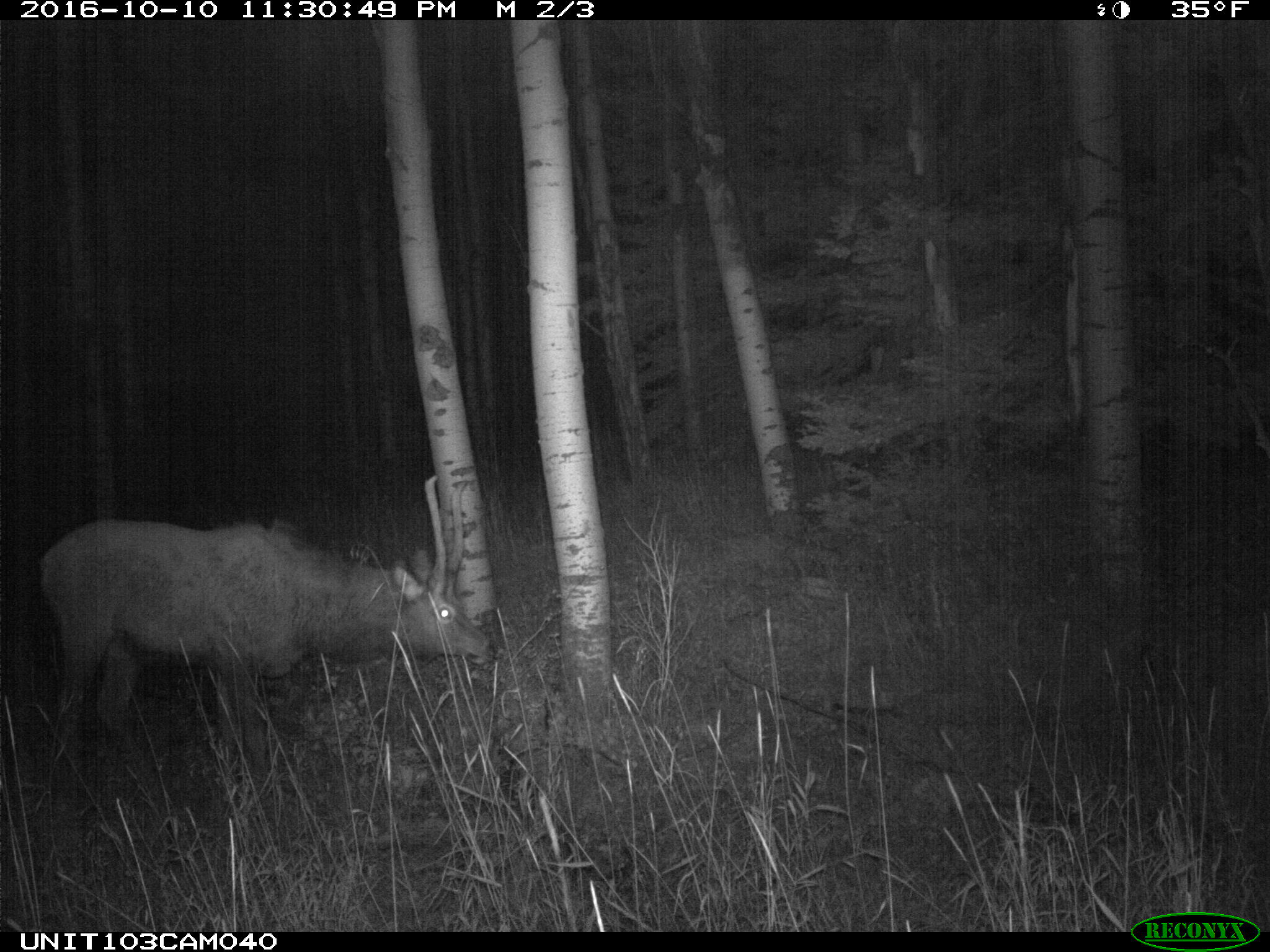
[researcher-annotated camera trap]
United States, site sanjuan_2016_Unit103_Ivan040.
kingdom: Animalia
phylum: Chordata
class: Mammalia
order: Artiodactyla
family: Cervidae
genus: Cervus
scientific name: Cervus elaphus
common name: red deer